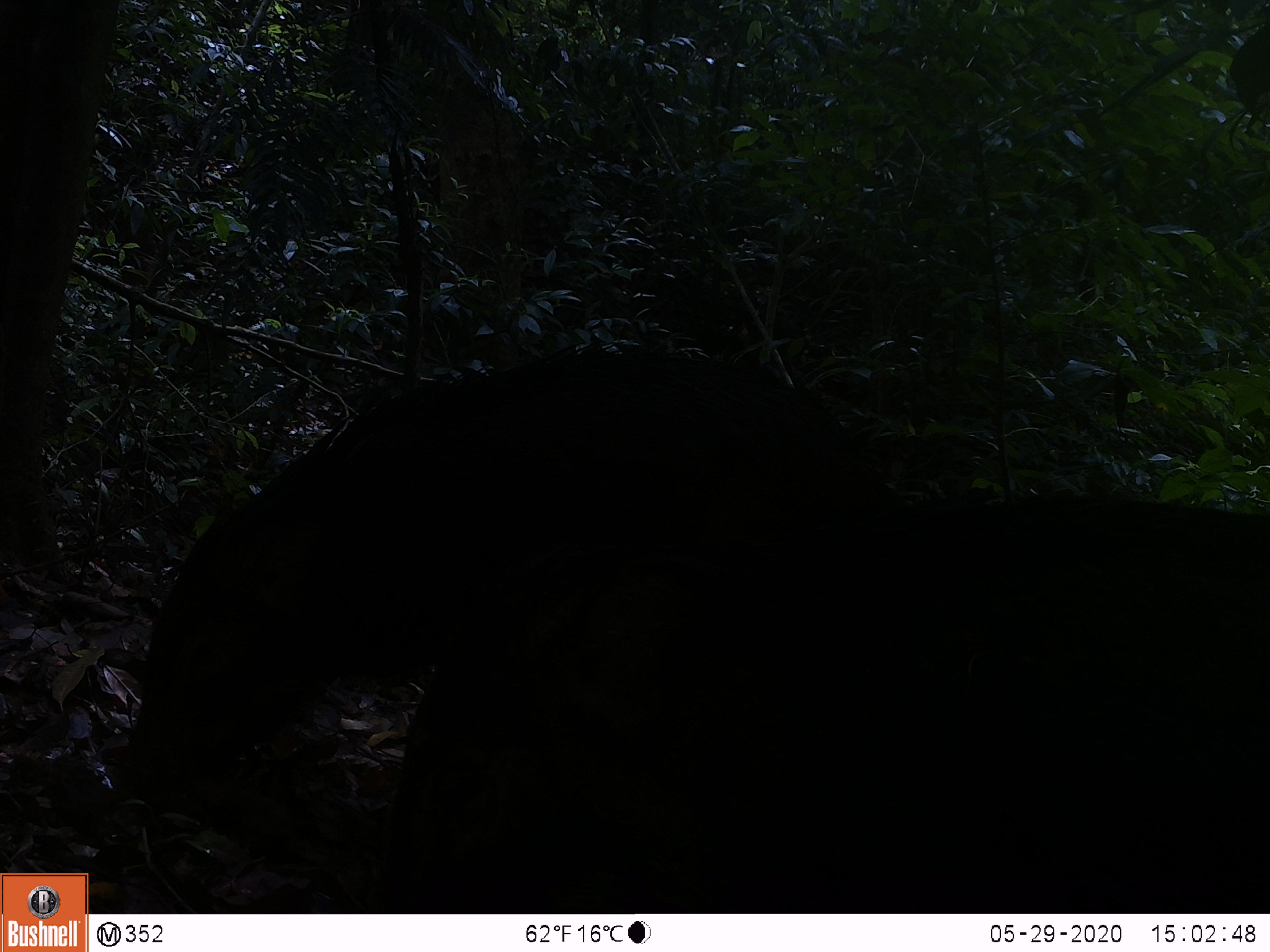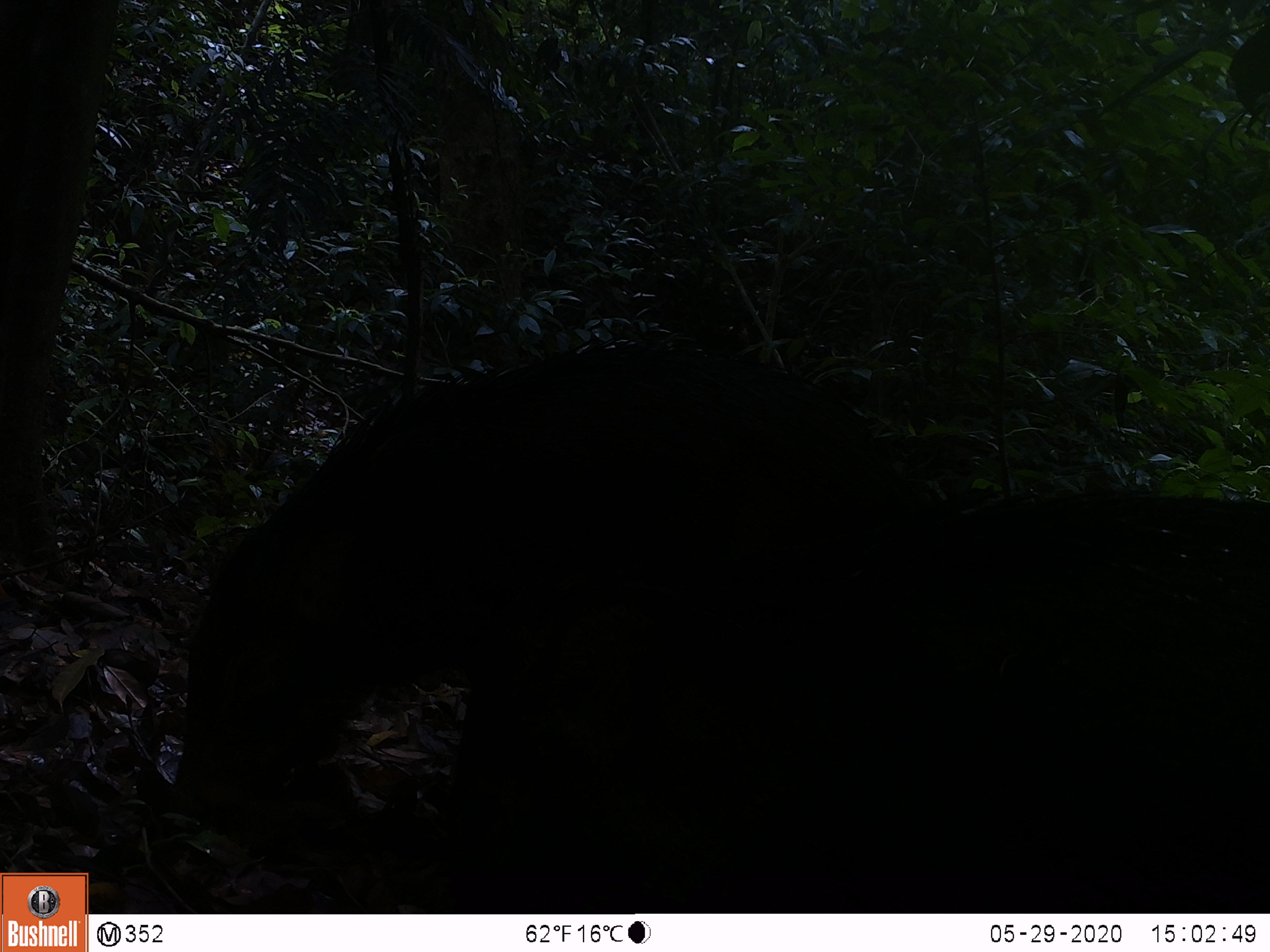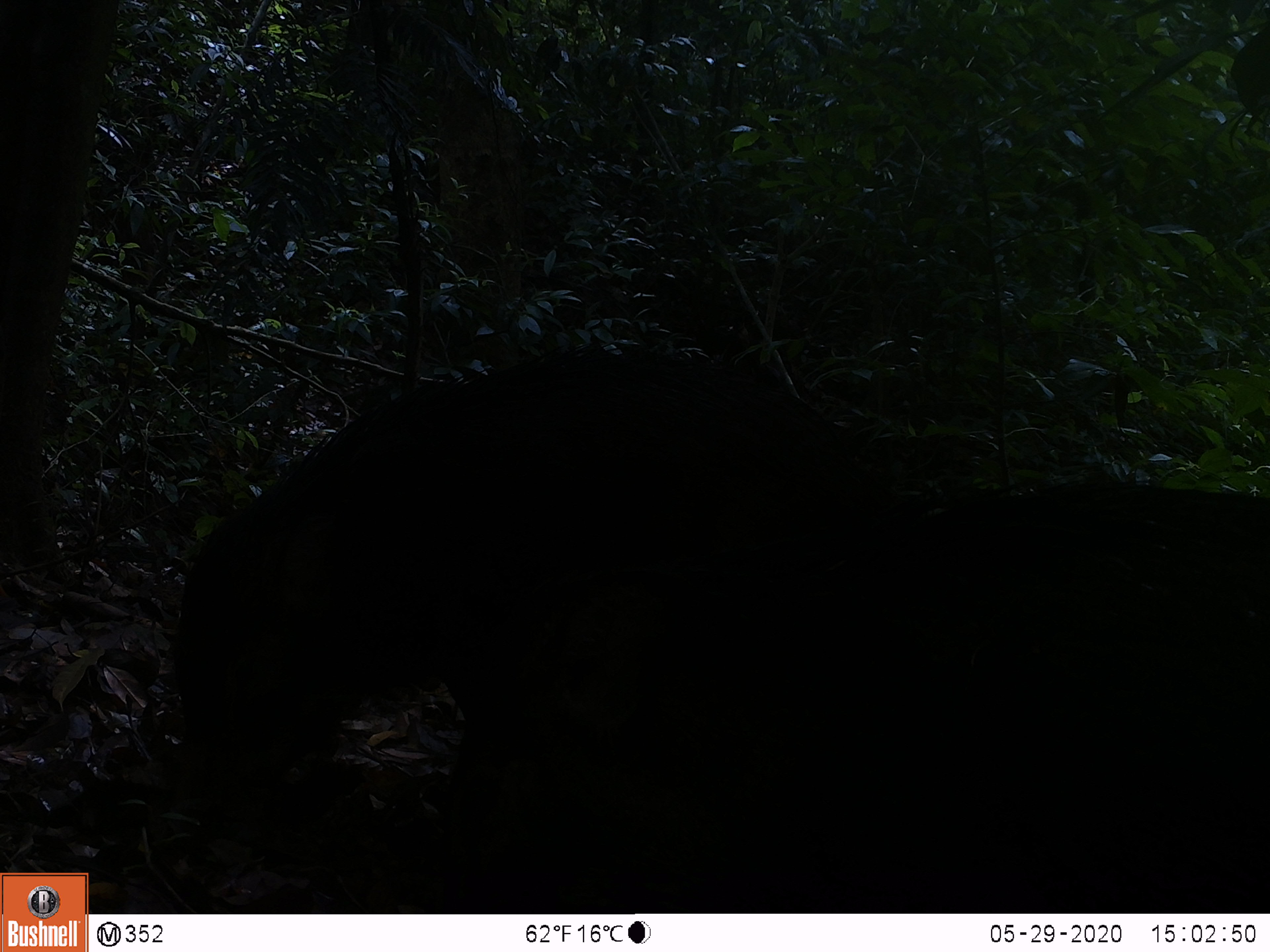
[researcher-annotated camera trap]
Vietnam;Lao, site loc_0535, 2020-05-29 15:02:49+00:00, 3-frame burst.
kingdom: Animalia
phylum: Chordata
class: Mammalia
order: Artiodactyla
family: Suidae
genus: Sus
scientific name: Sus scrofa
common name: eurasian wild pig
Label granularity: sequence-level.